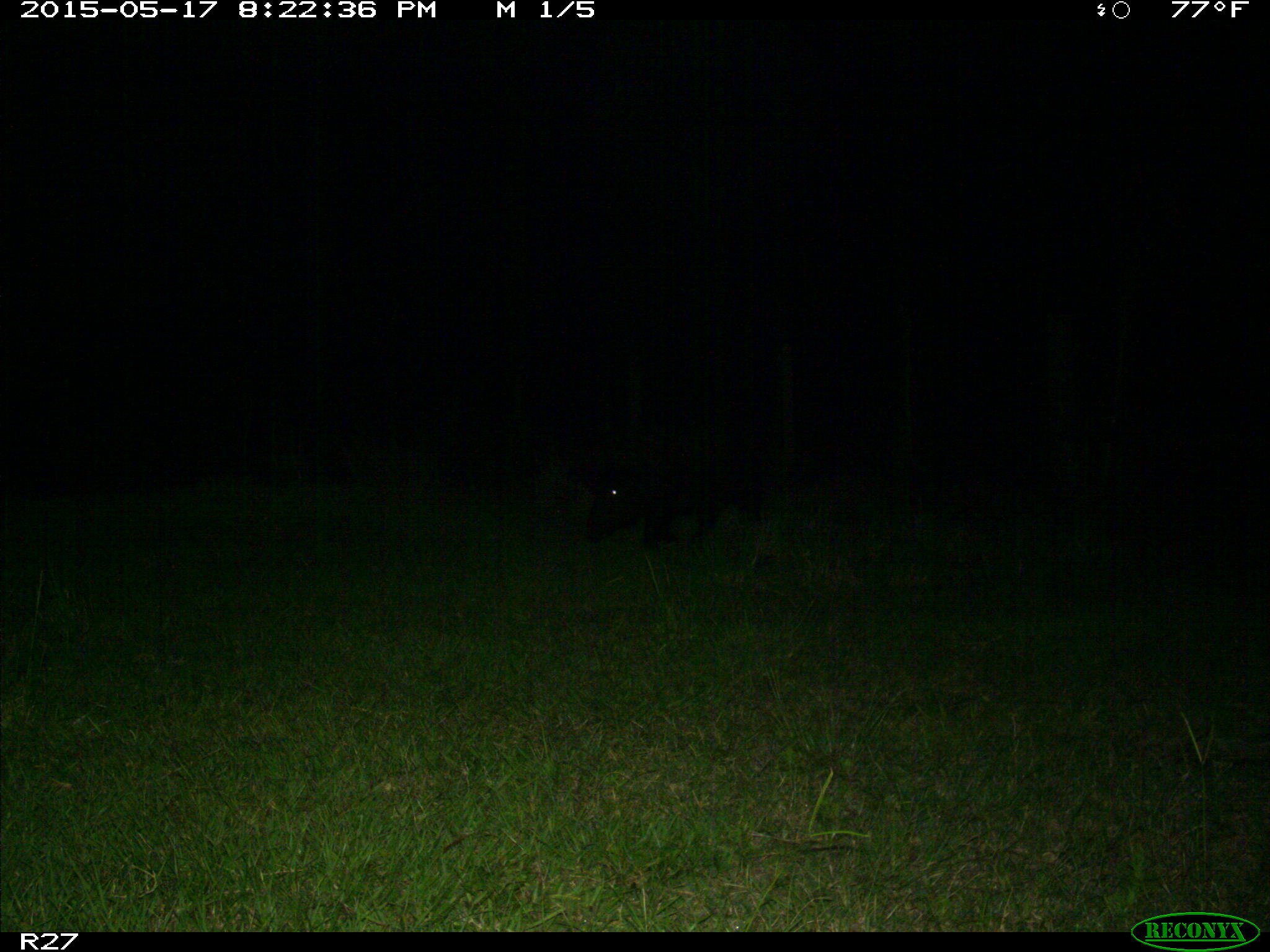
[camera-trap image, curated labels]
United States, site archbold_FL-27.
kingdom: Animalia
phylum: Chordata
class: Mammalia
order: Artiodactyla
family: Suidae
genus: Sus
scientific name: Sus scrofa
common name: wild boar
Sus scrofa (wild boar).